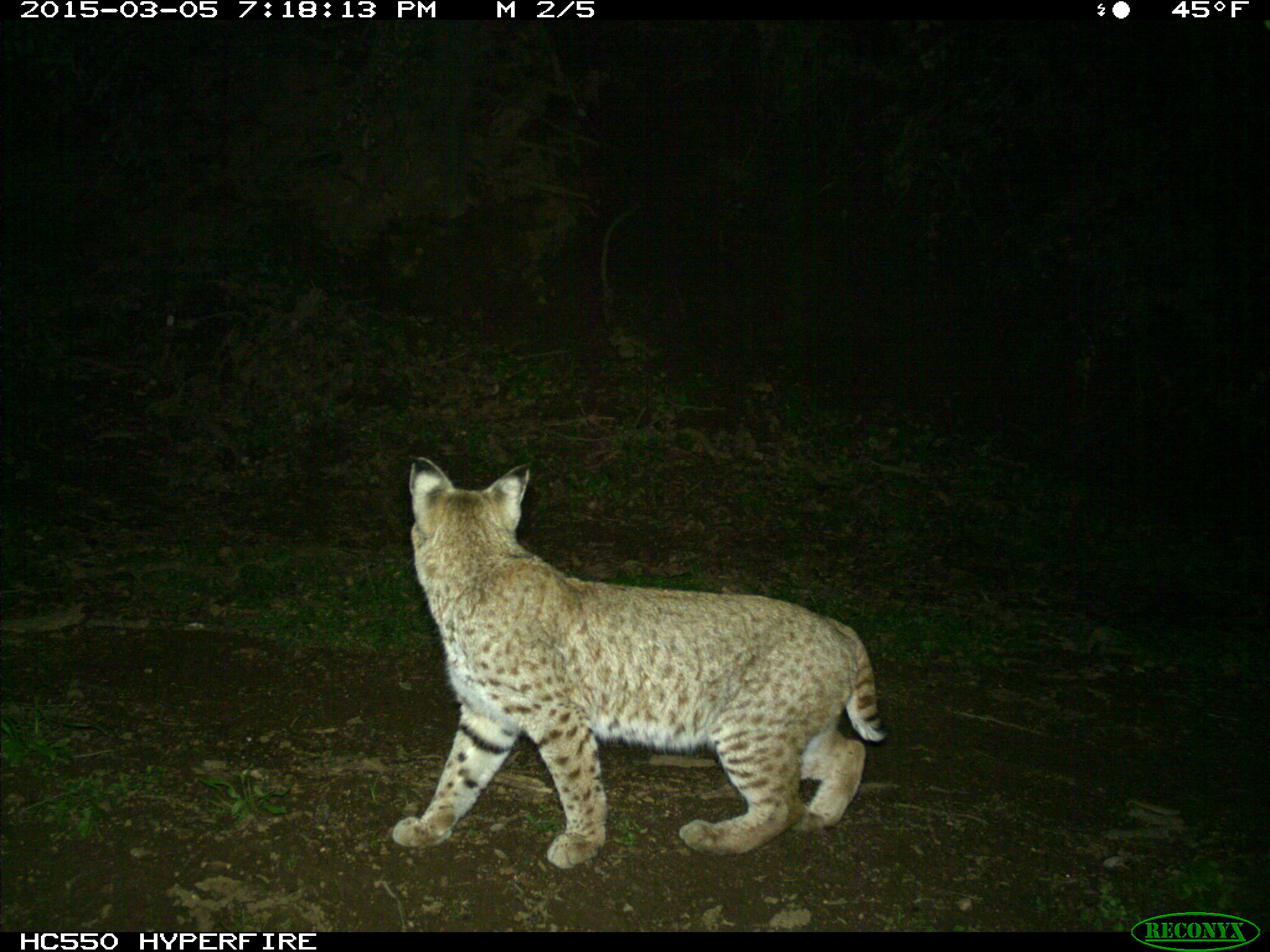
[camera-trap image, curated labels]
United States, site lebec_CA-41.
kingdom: Animalia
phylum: Chordata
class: Mammalia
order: Carnivora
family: Felidae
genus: Lynx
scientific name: Lynx rufus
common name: bobcat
Lynx rufus (bobcat).